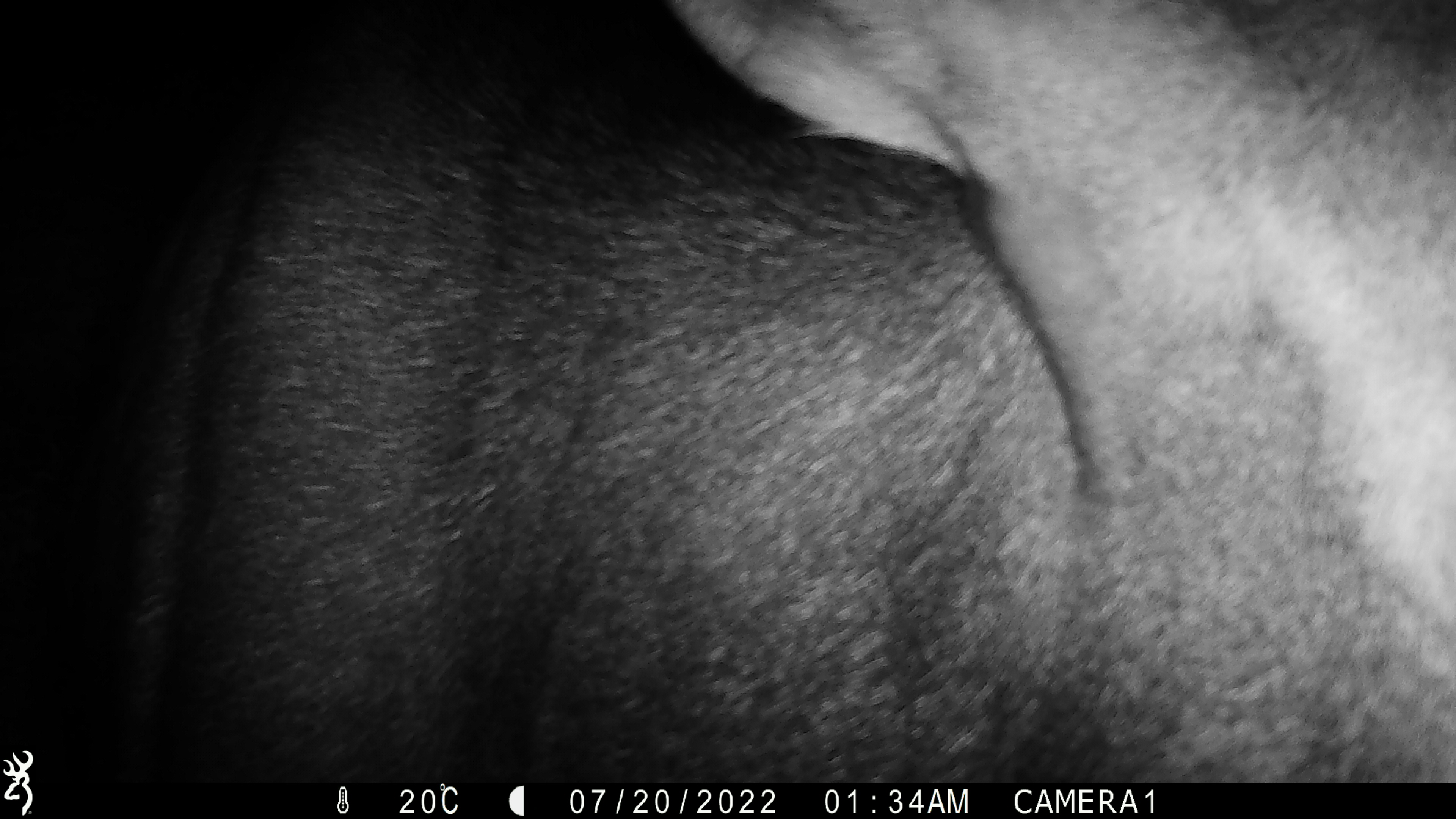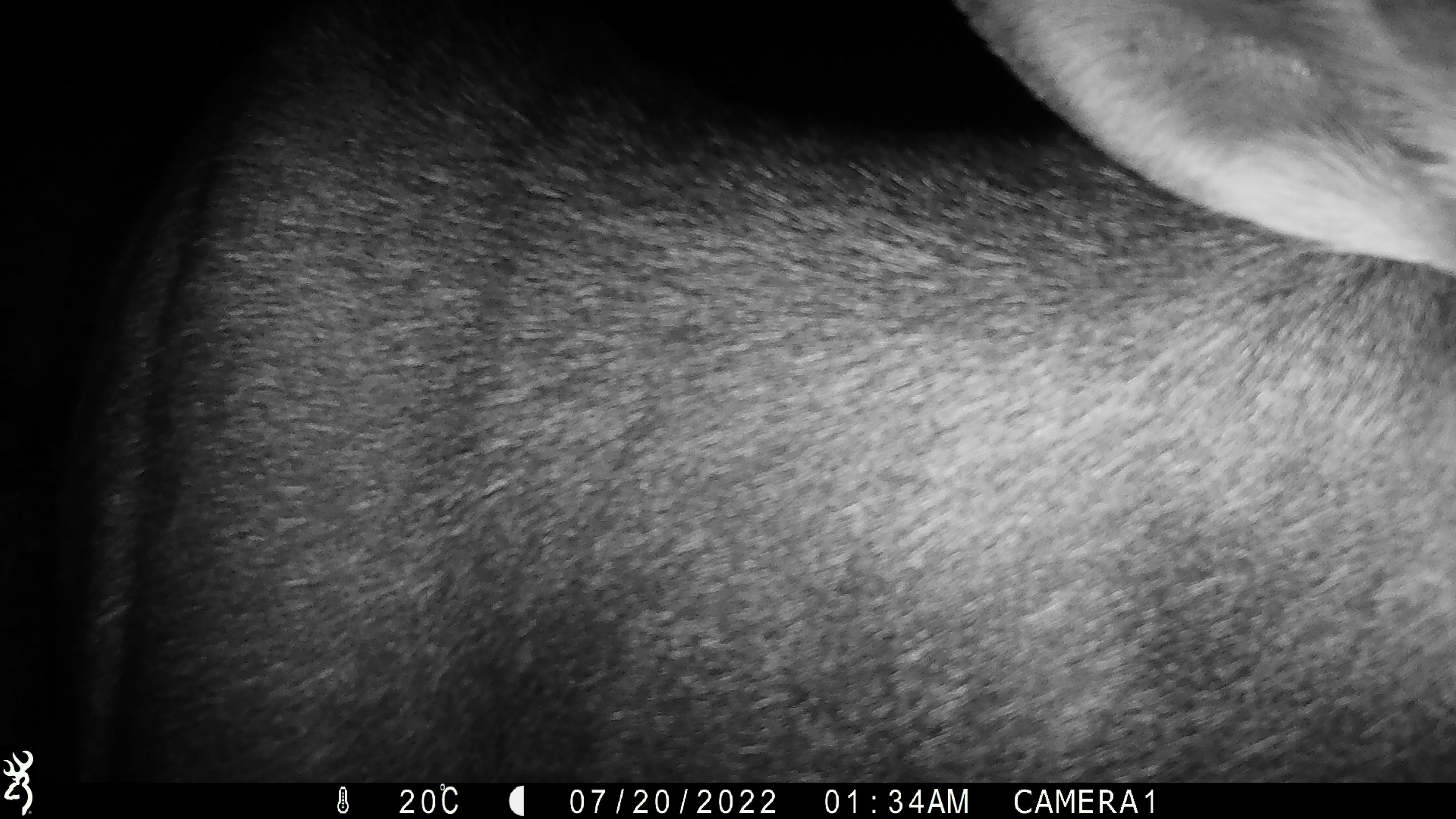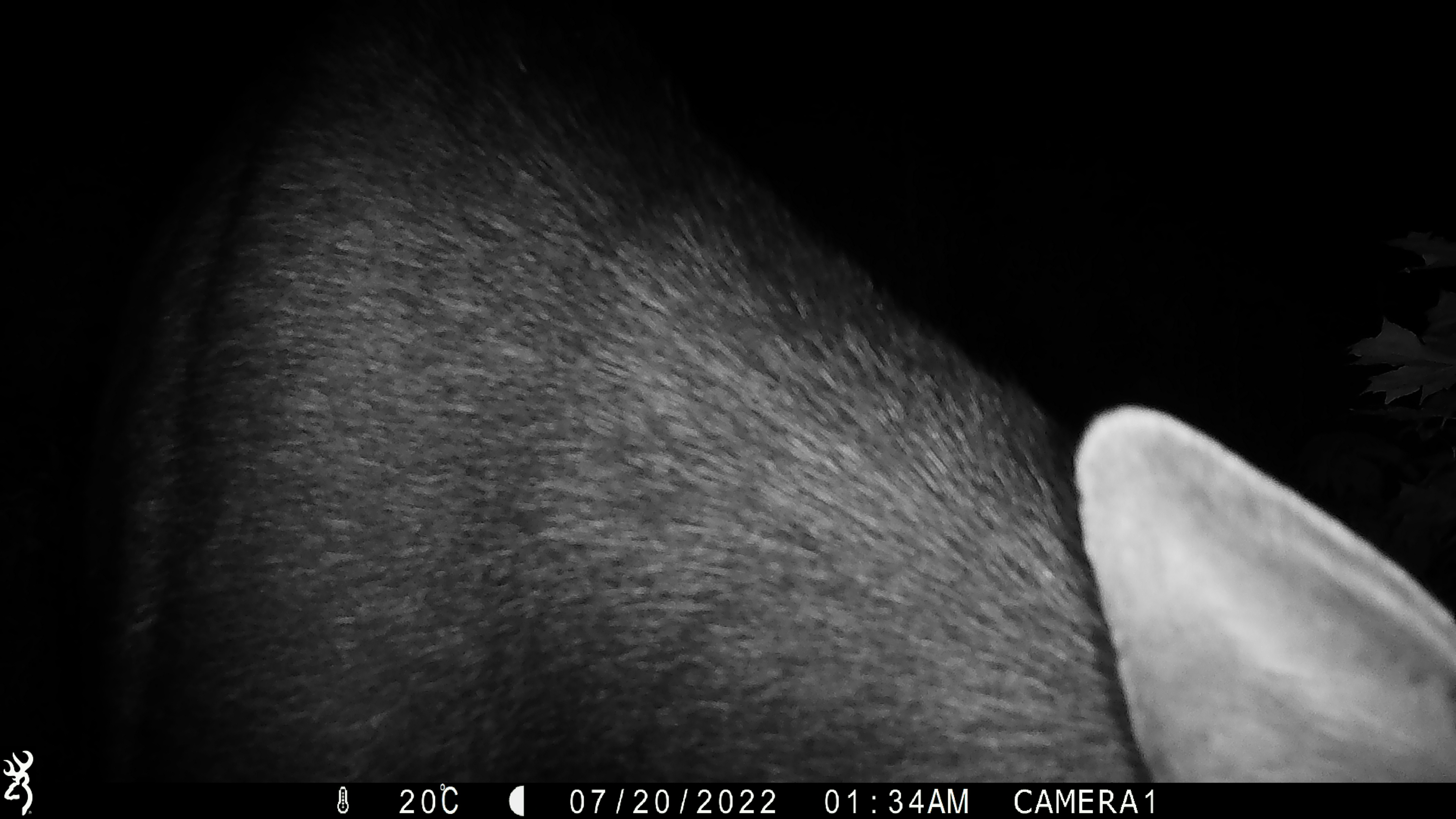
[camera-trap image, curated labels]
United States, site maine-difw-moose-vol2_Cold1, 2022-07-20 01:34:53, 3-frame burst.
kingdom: Animalia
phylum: Chordata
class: Mammalia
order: Artiodactyla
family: Cervidae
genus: Alces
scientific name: Alces alces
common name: moose